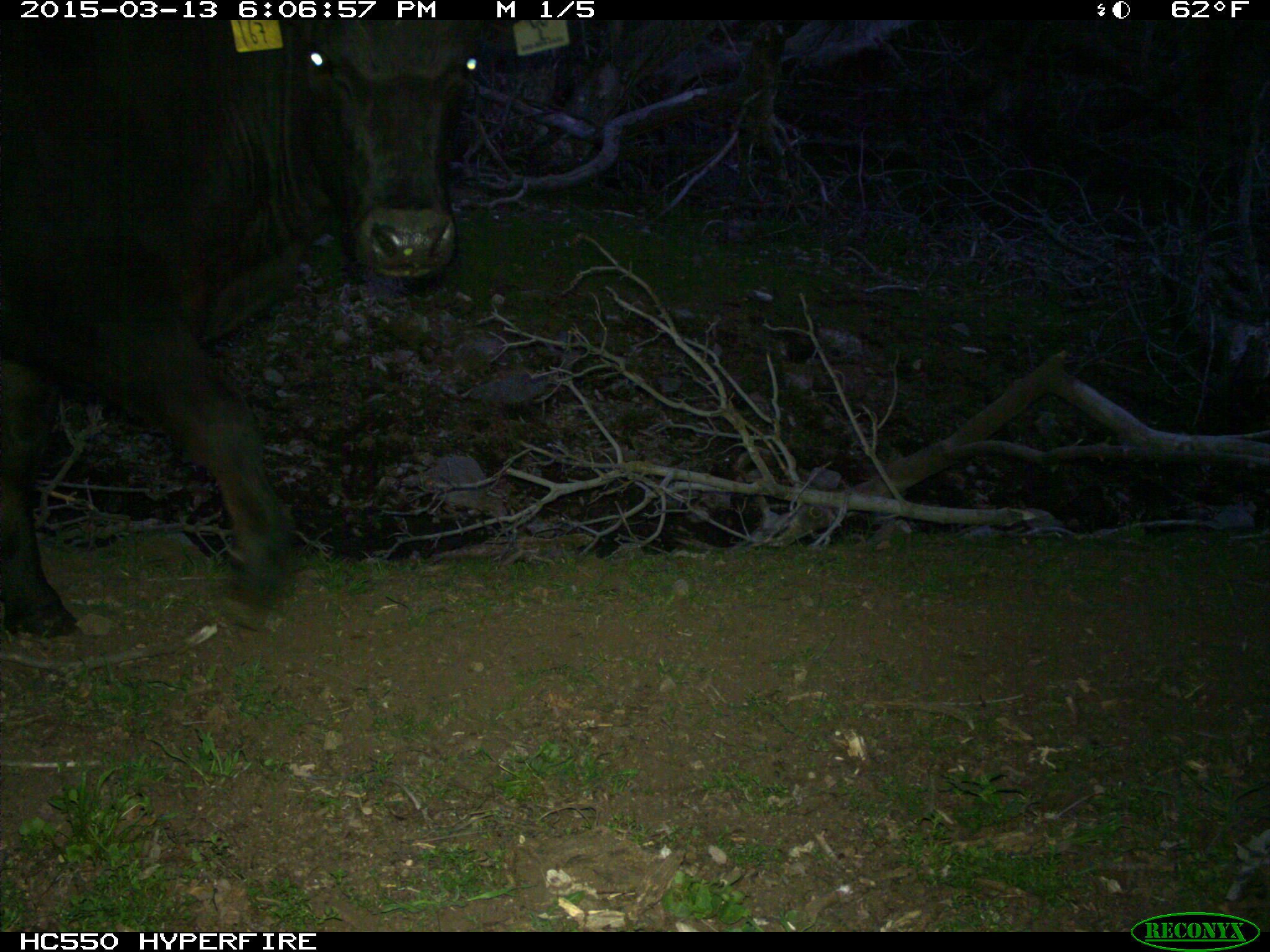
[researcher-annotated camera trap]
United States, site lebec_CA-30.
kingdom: Animalia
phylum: Chordata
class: Mammalia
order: Artiodactyla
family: Bovidae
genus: Bos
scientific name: Bos taurus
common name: domestic cow